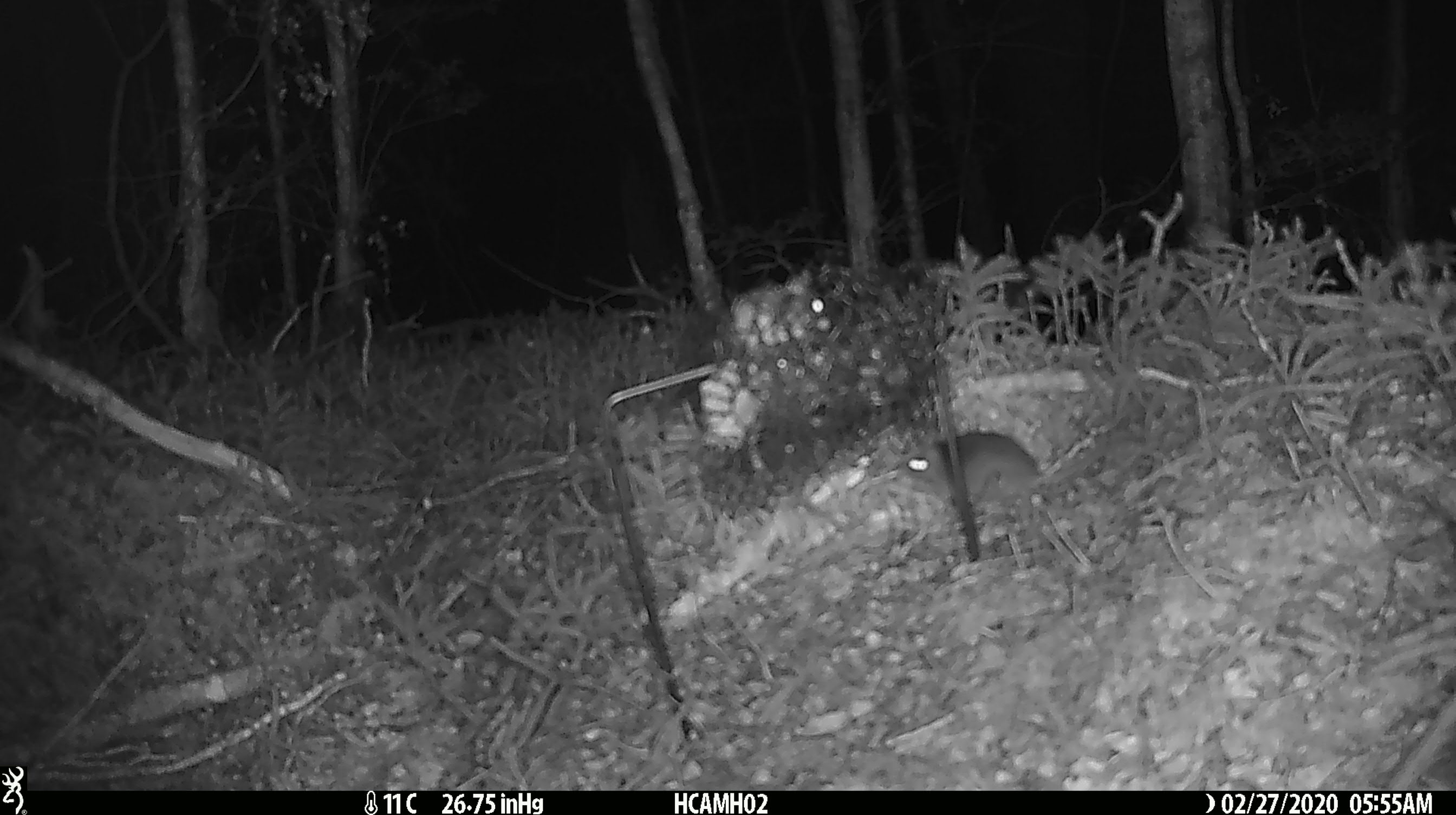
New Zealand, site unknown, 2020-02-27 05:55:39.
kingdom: Animalia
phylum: Chordata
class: Mammalia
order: Rodentia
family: Muridae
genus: Mus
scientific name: Mus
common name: mouse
Mouse (Mus).